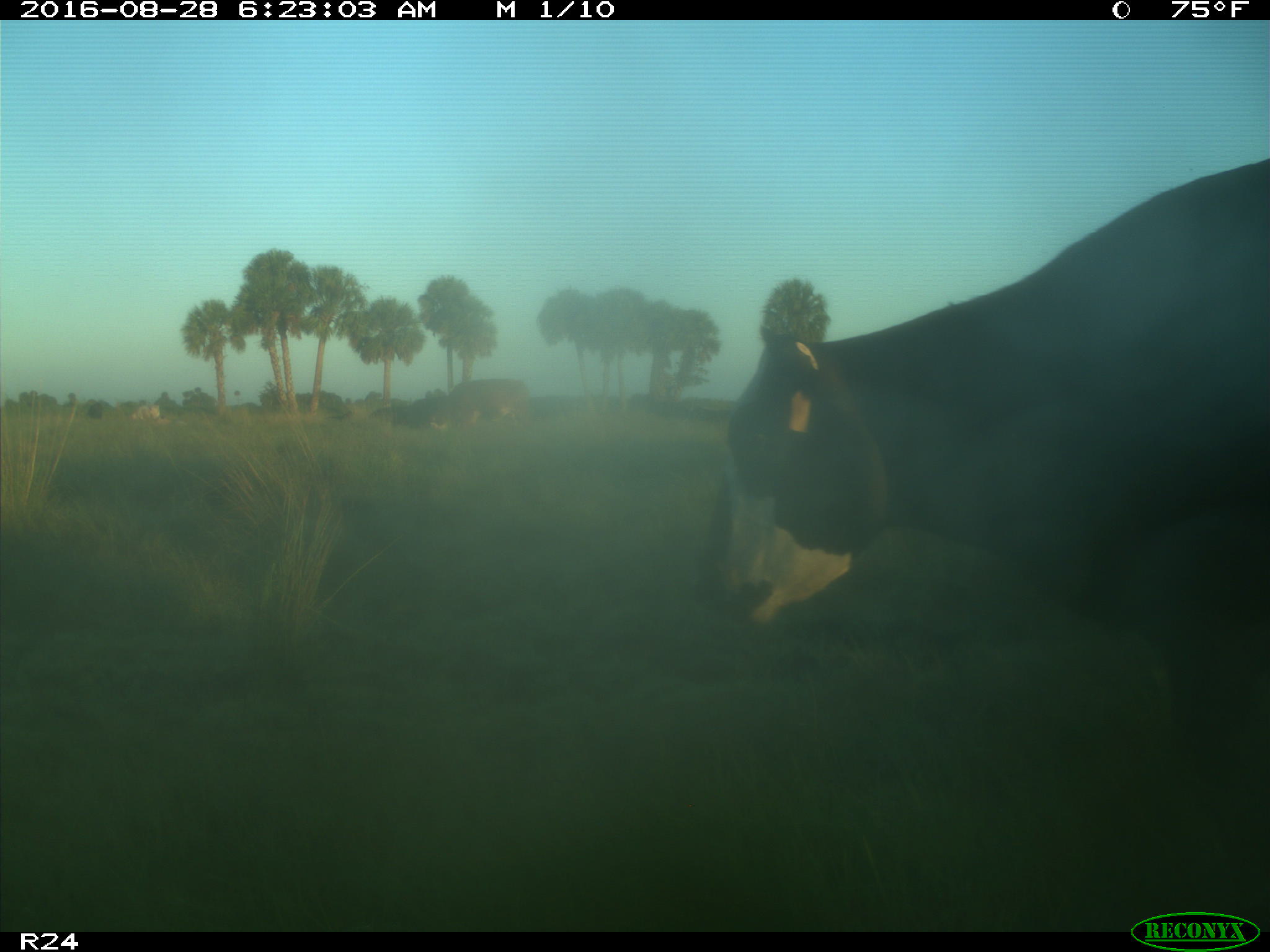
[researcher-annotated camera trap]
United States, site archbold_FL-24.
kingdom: Animalia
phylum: Chordata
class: Mammalia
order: Artiodactyla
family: Bovidae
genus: Bos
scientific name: Bos taurus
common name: domestic cow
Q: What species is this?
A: Bos taurus (domestic cow).